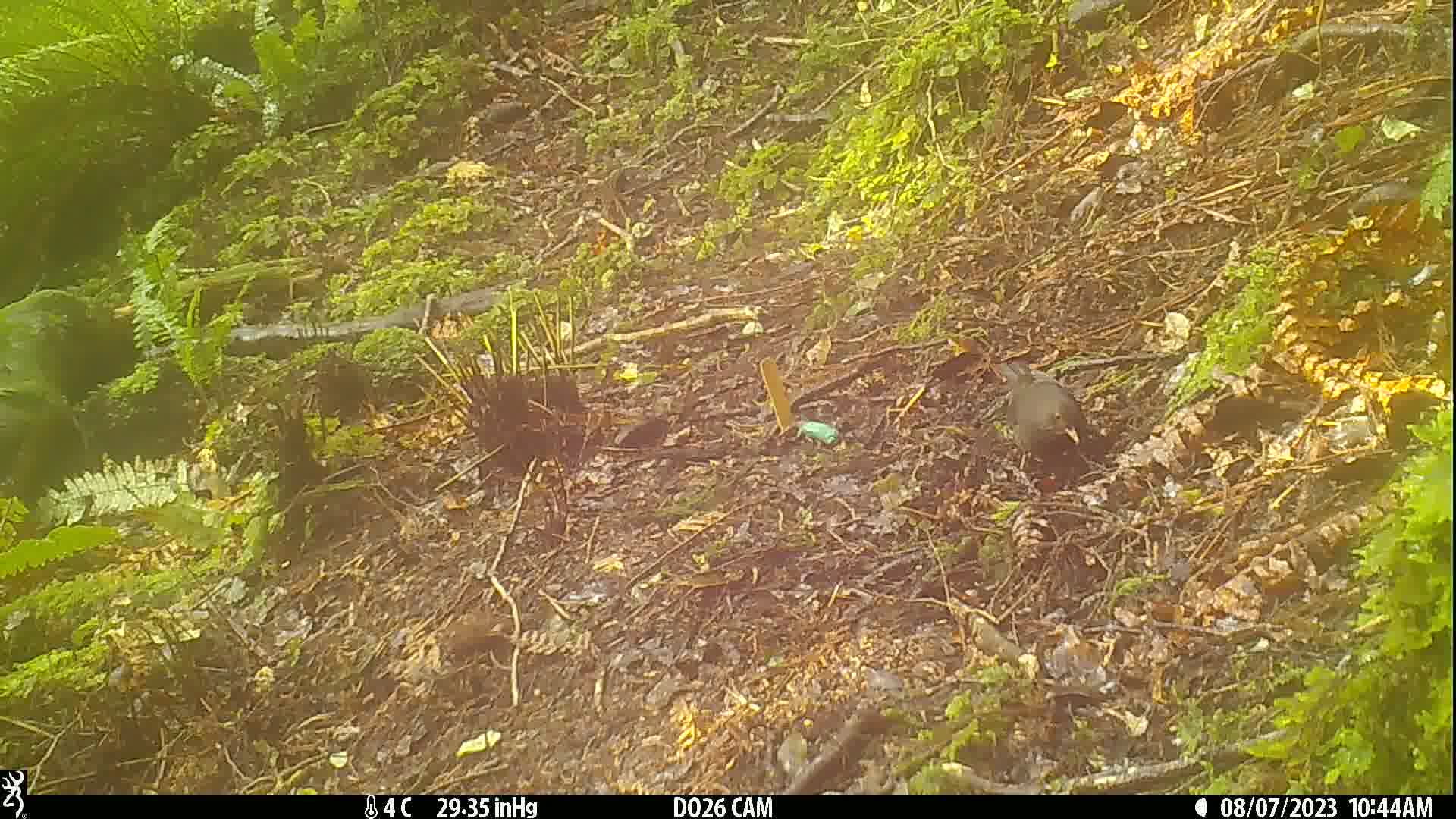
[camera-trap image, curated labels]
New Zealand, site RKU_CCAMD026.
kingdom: Animalia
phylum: Chordata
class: Aves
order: Passeriformes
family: Turdidae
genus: Turdus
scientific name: Turdus merula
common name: eurasian blackbird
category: blackbird